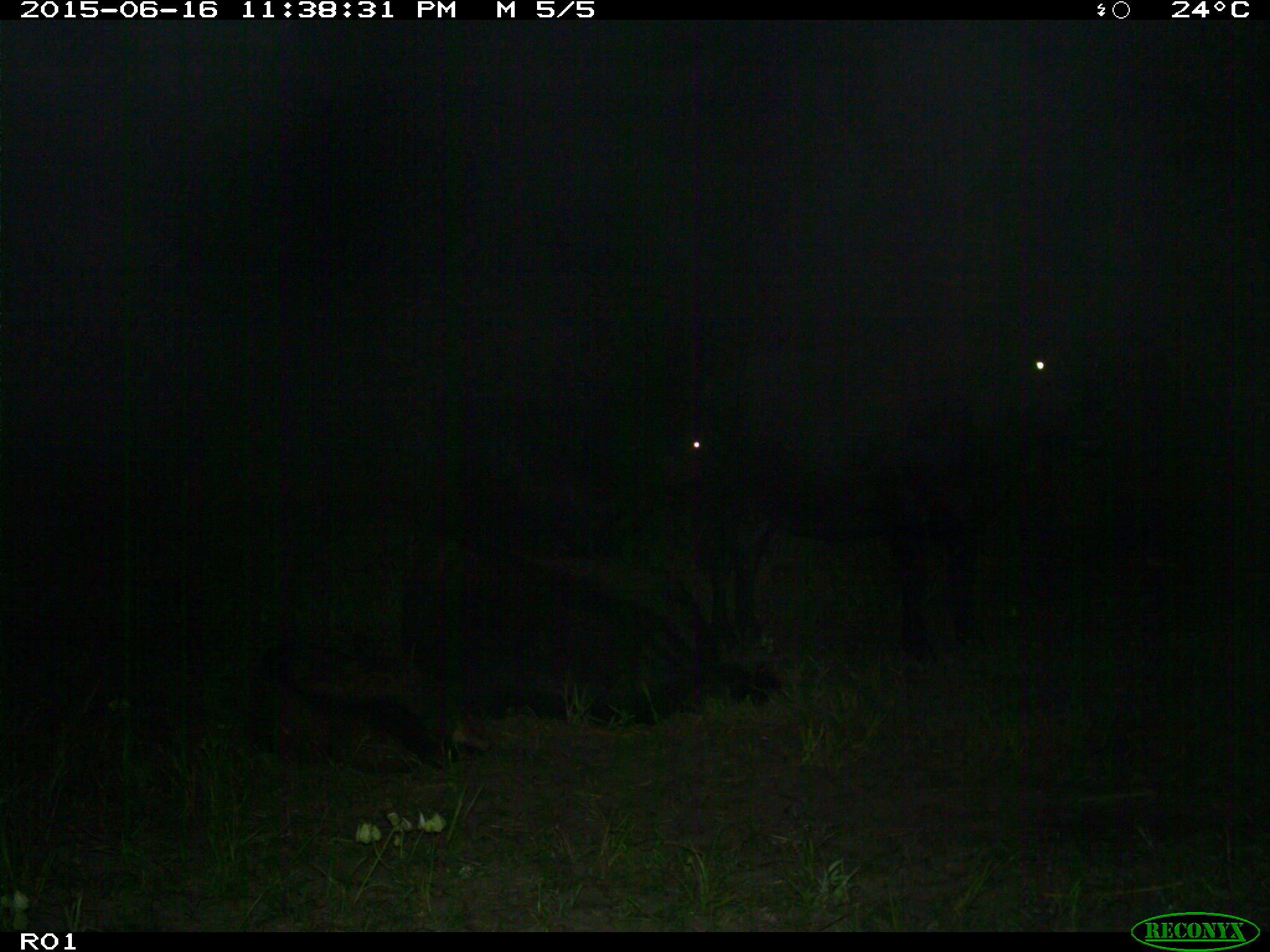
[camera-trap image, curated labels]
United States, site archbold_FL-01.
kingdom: Animalia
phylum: Chordata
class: Mammalia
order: Artiodactyla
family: Bovidae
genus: Bos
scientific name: Bos taurus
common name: domestic cow